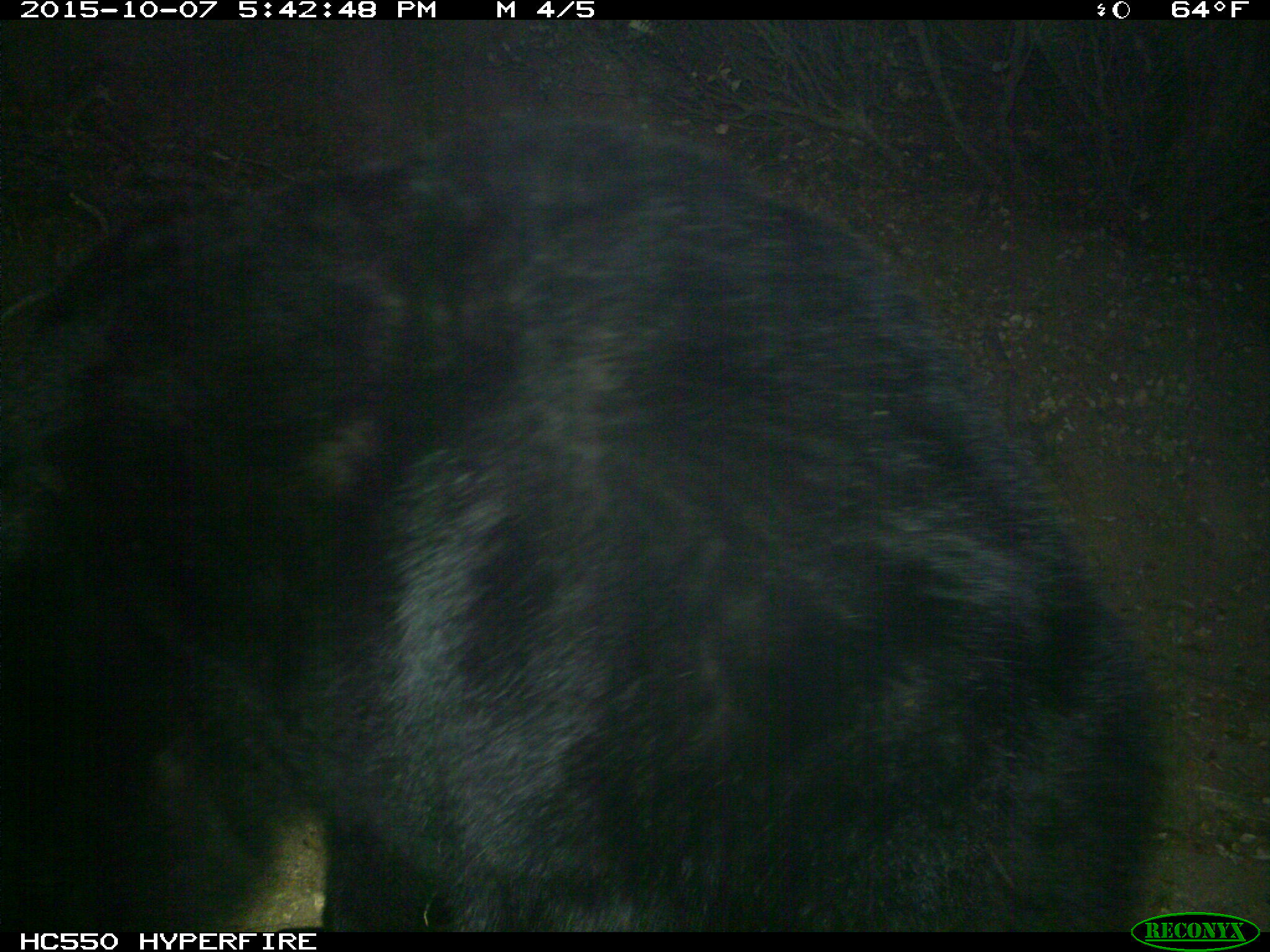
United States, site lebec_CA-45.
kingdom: Animalia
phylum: Chordata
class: Mammalia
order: Carnivora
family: Ursidae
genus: Ursus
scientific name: Ursus americanus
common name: american black bear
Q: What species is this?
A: Ursus americanus (american black bear).